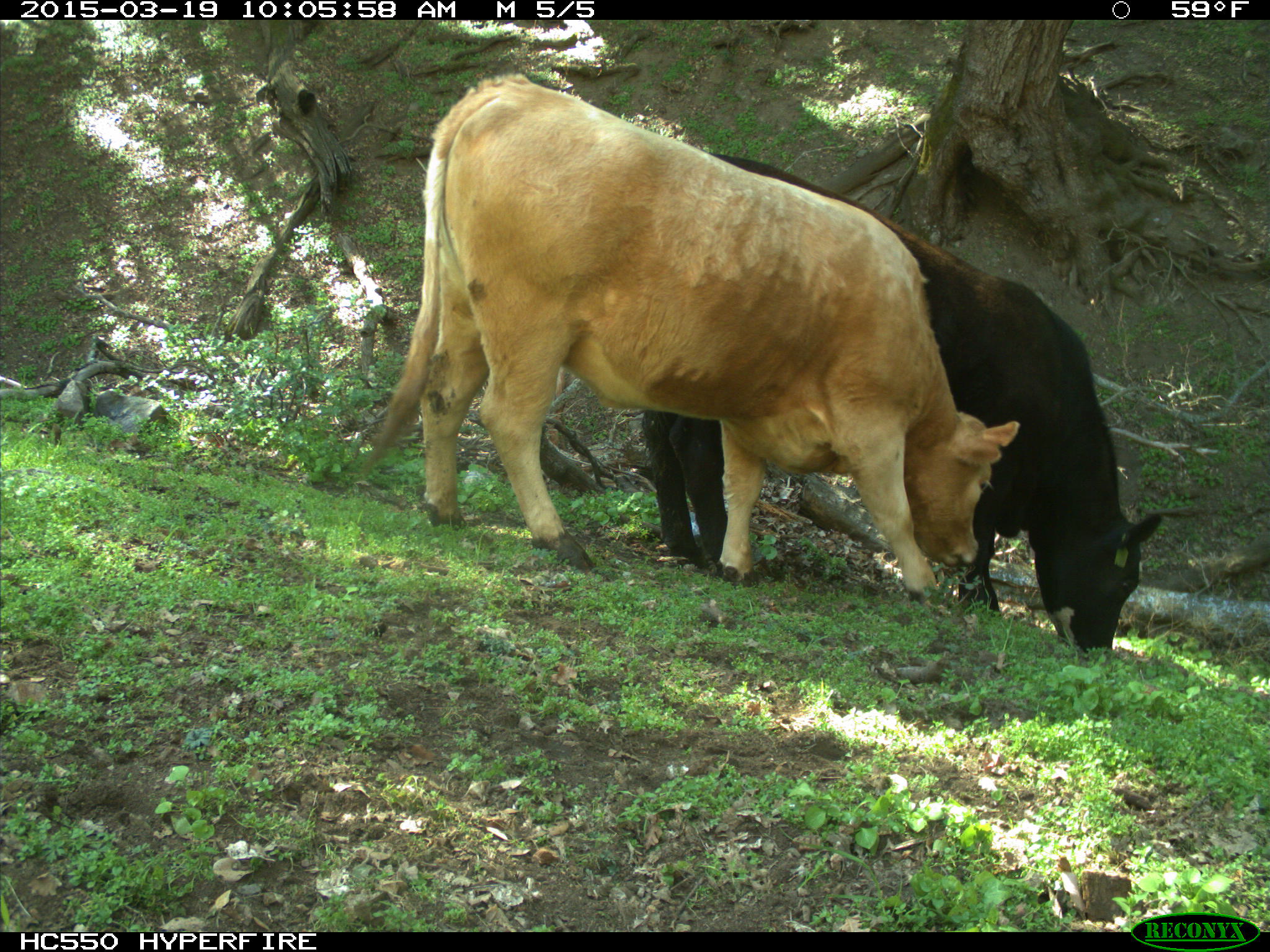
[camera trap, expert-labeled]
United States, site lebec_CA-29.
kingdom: Animalia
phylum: Chordata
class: Mammalia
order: Artiodactyla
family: Bovidae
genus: Bos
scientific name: Bos taurus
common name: domestic cow